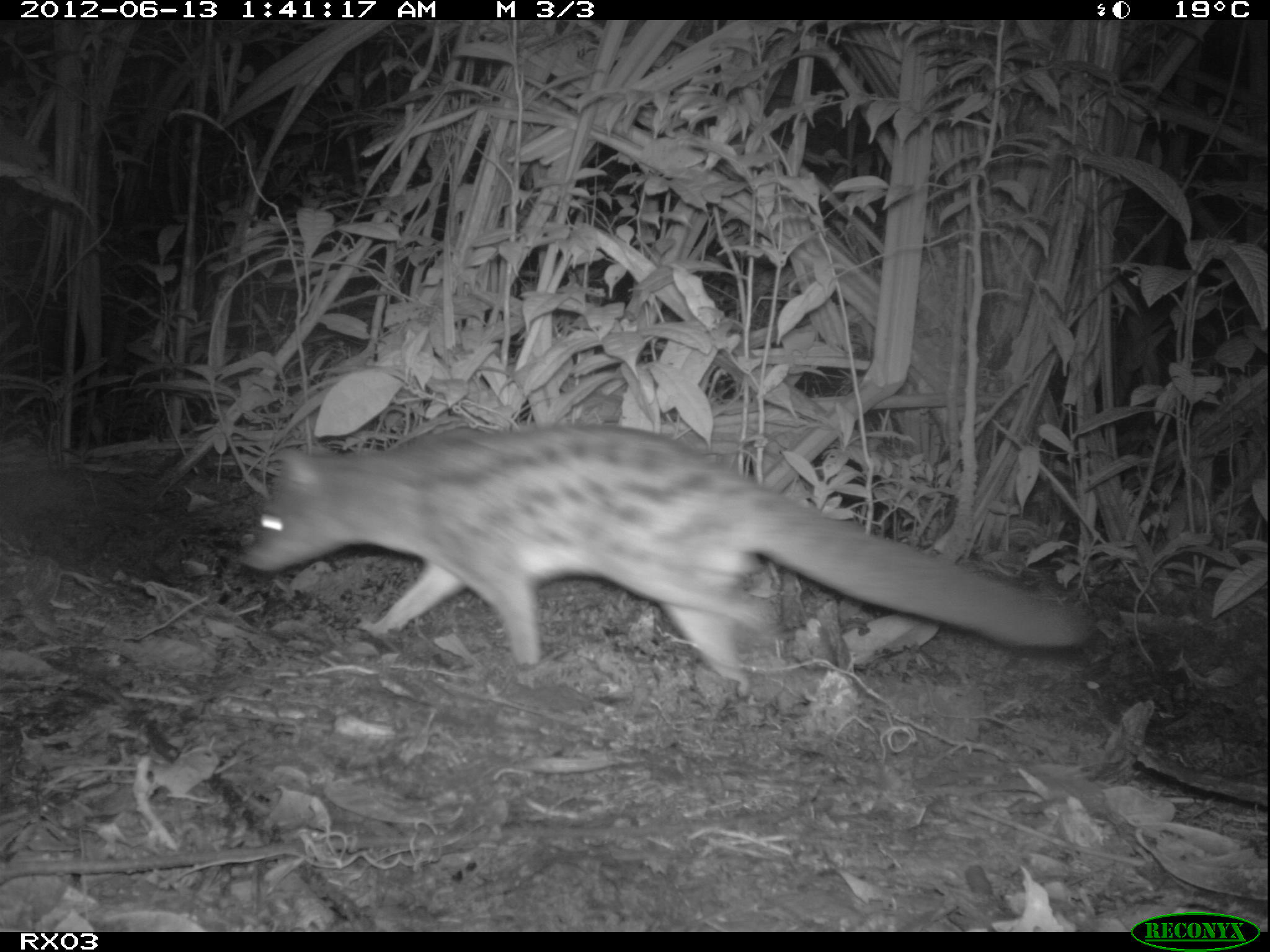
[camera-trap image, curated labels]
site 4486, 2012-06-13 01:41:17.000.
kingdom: Animalia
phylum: Chordata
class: Mammalia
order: Carnivora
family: Eupleridae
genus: Fossa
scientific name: Fossa fossana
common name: fanaloka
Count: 1.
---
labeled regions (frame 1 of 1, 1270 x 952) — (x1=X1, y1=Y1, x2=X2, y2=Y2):
fossa fossana: (x1=235, y1=424, x2=1080, y2=696)